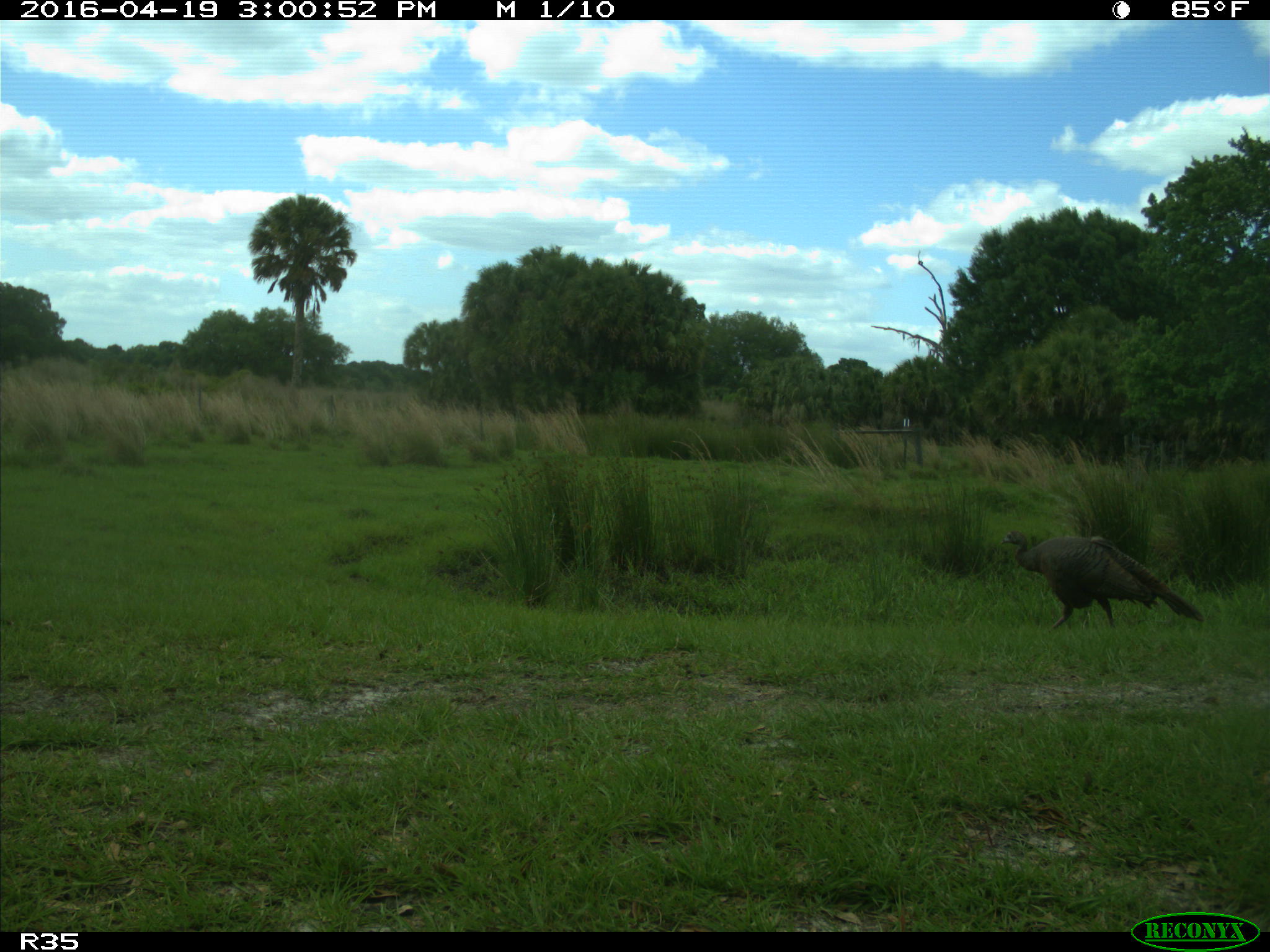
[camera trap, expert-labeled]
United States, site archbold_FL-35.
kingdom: Animalia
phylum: Chordata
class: Aves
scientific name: Aves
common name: birds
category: unidentified bird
Unidentified bird (birds) (Aves).